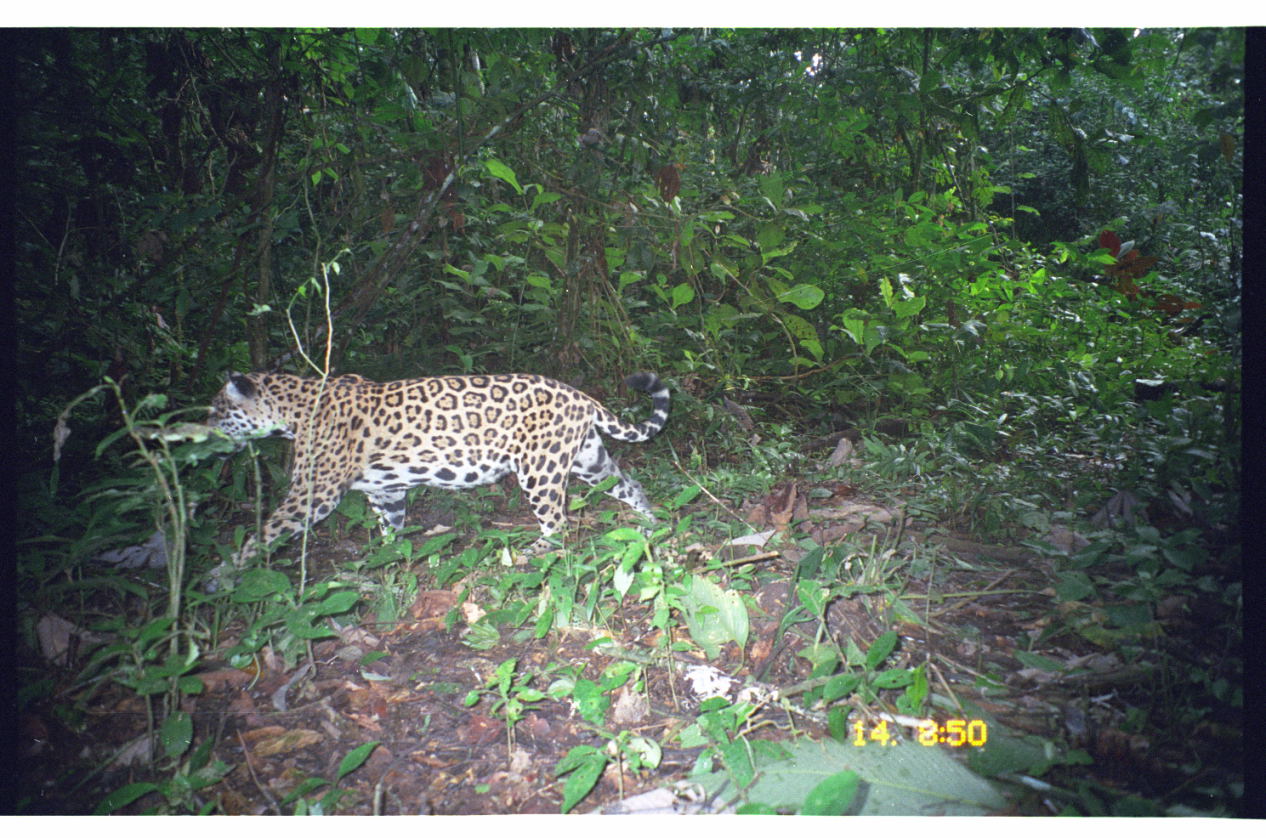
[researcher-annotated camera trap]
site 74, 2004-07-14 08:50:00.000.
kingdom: Animalia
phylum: Chordata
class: Mammalia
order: Carnivora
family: Felidae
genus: Panthera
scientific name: Panthera onca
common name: jaguar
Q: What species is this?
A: Panthera onca (jaguar).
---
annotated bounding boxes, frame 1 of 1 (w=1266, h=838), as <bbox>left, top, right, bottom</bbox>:
panthera onca: <bbox>197, 367, 672, 595</bbox>